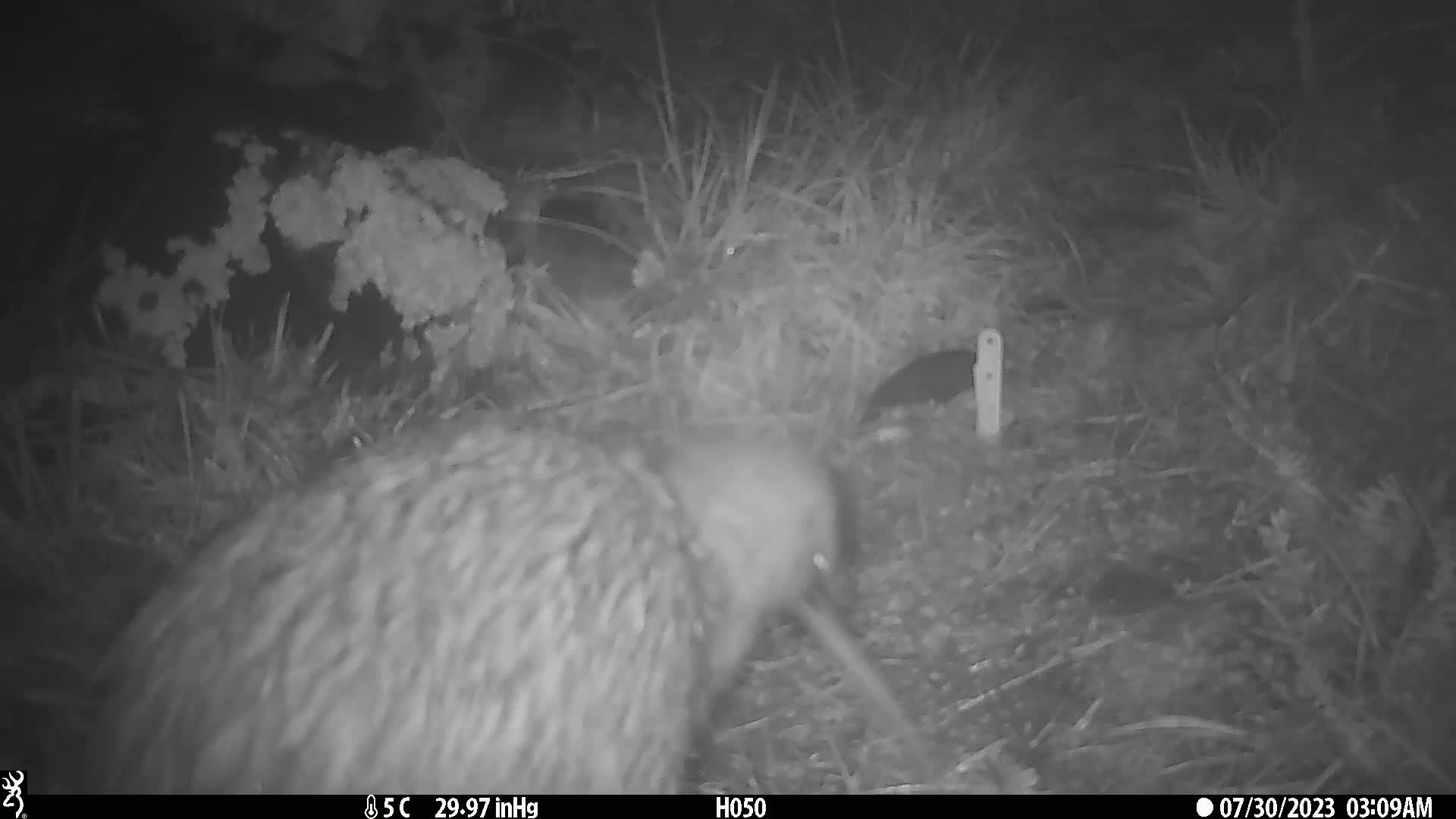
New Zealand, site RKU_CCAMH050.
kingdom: Animalia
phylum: Chordata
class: Aves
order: Apterygiformes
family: Apterygidae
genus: Apteryx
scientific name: Apteryx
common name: kiwi